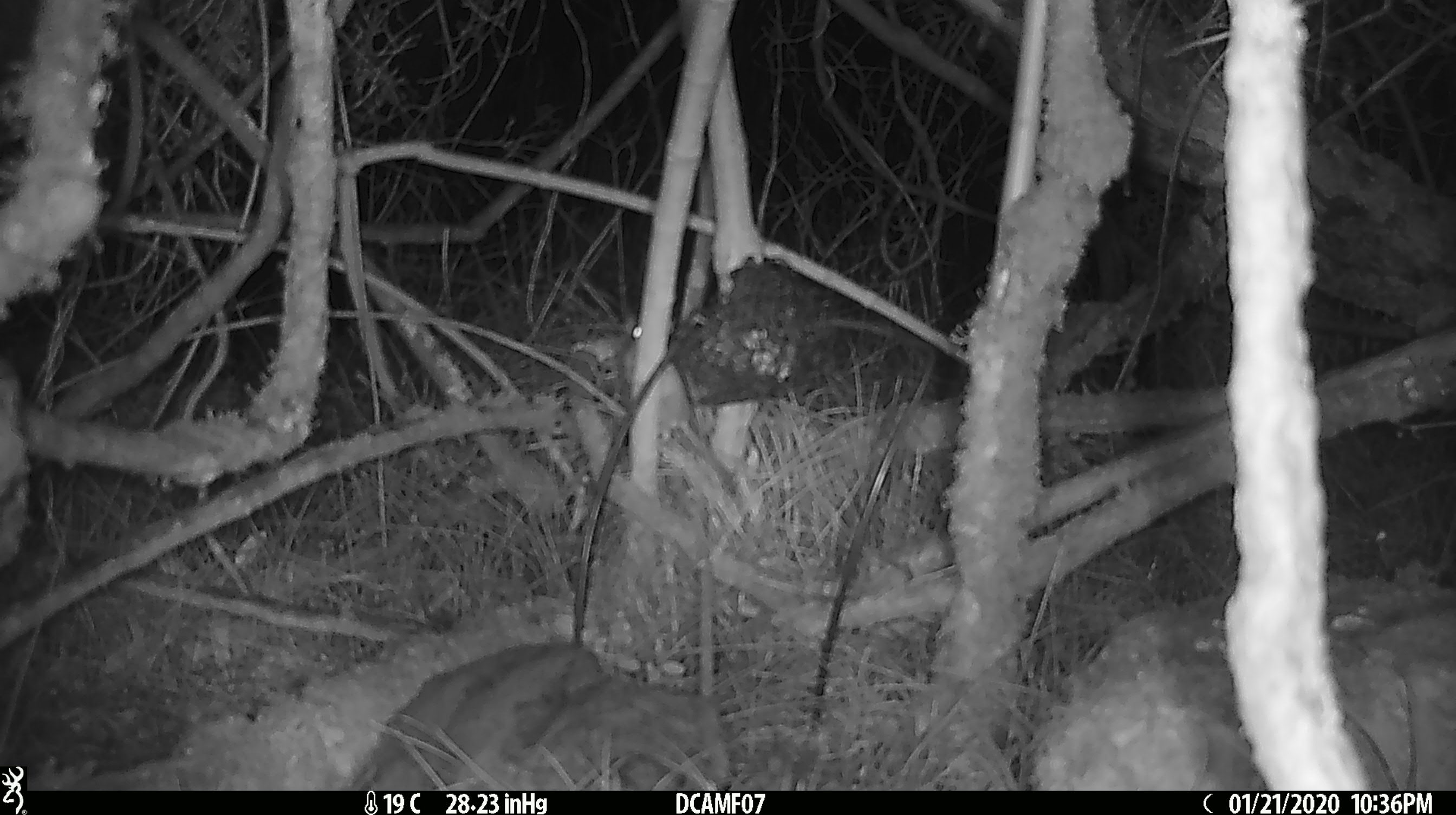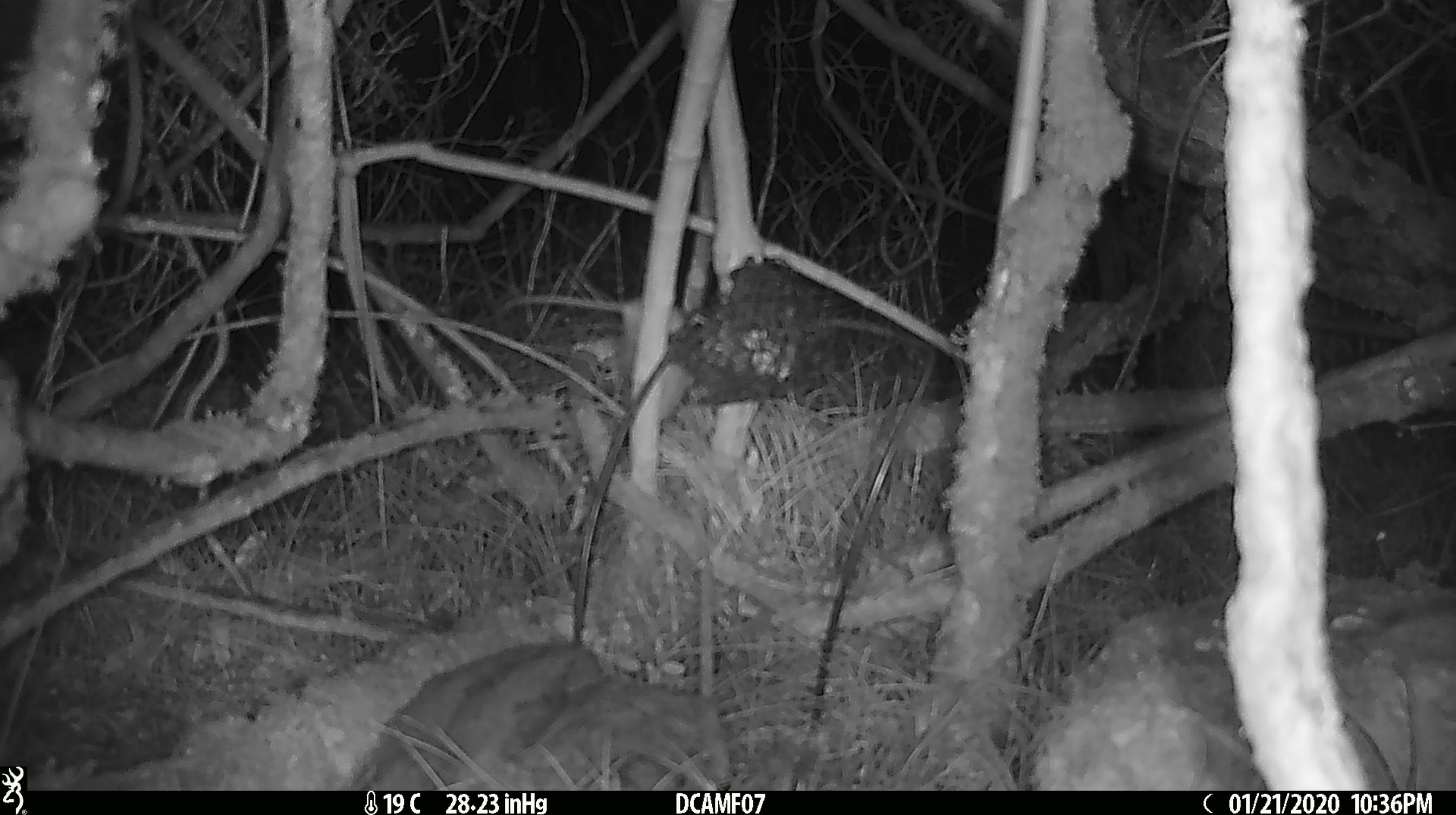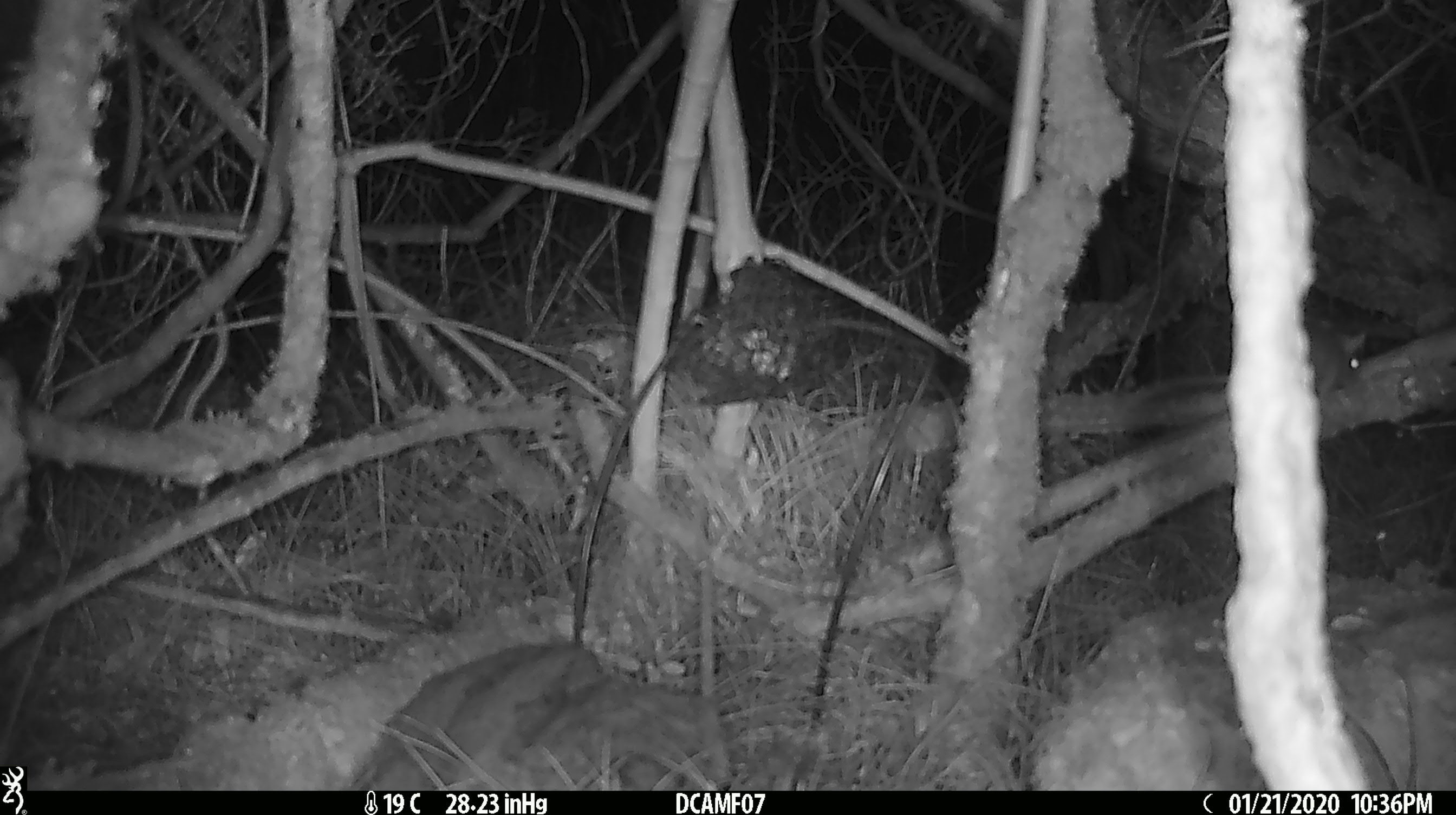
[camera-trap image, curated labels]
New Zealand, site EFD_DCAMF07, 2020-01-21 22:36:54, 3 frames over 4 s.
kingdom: Animalia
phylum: Chordata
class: Mammalia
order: Rodentia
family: Muridae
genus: Mus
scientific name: Mus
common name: mouse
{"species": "mouse (Mus)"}